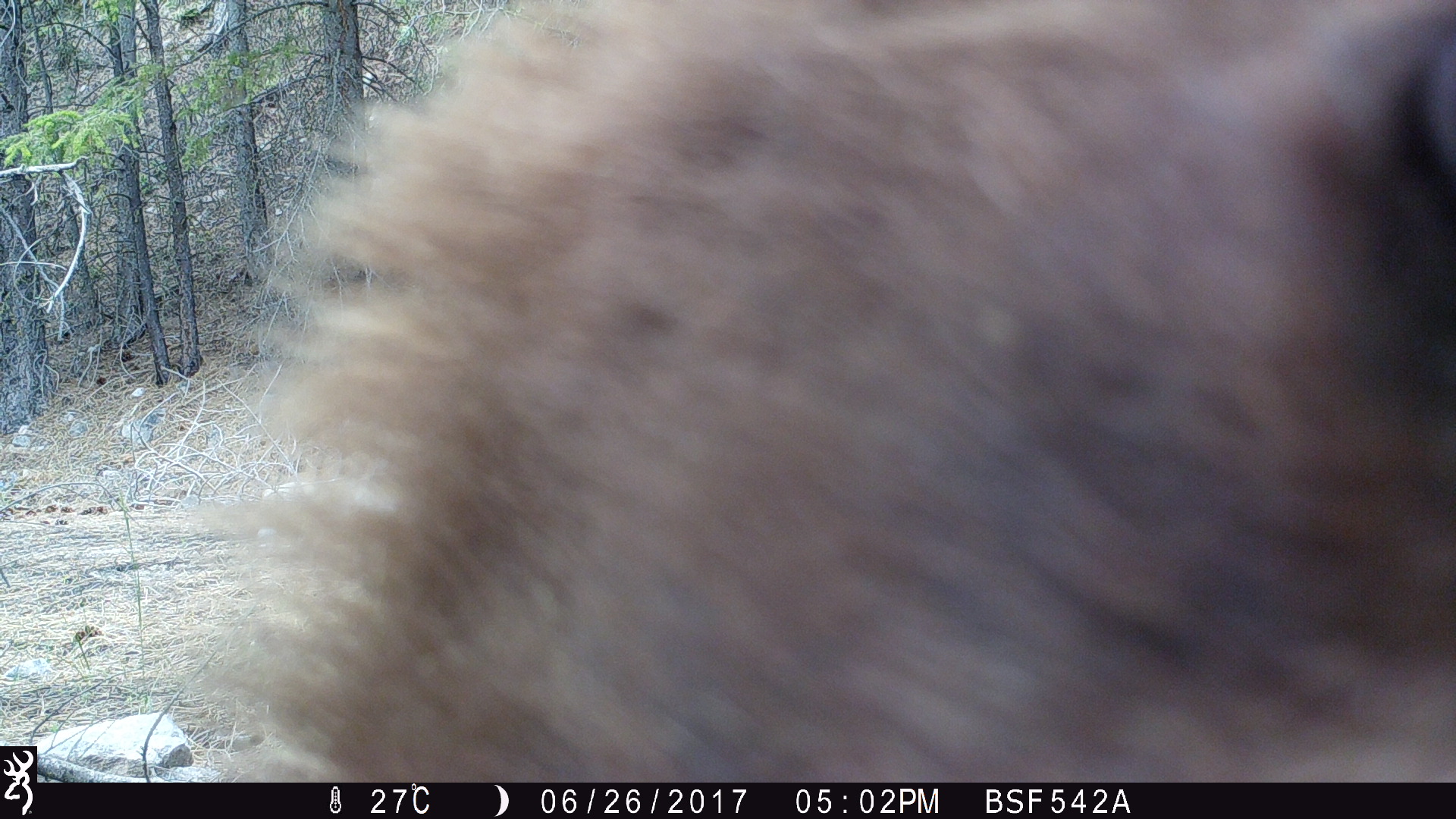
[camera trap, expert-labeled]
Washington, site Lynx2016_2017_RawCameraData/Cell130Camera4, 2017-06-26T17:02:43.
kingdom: Animalia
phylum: Chordata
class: Mammalia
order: Carnivora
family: Ursidae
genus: Ursus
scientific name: Ursus americanus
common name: american black bear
Ursus americanus (american black bear). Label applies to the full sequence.